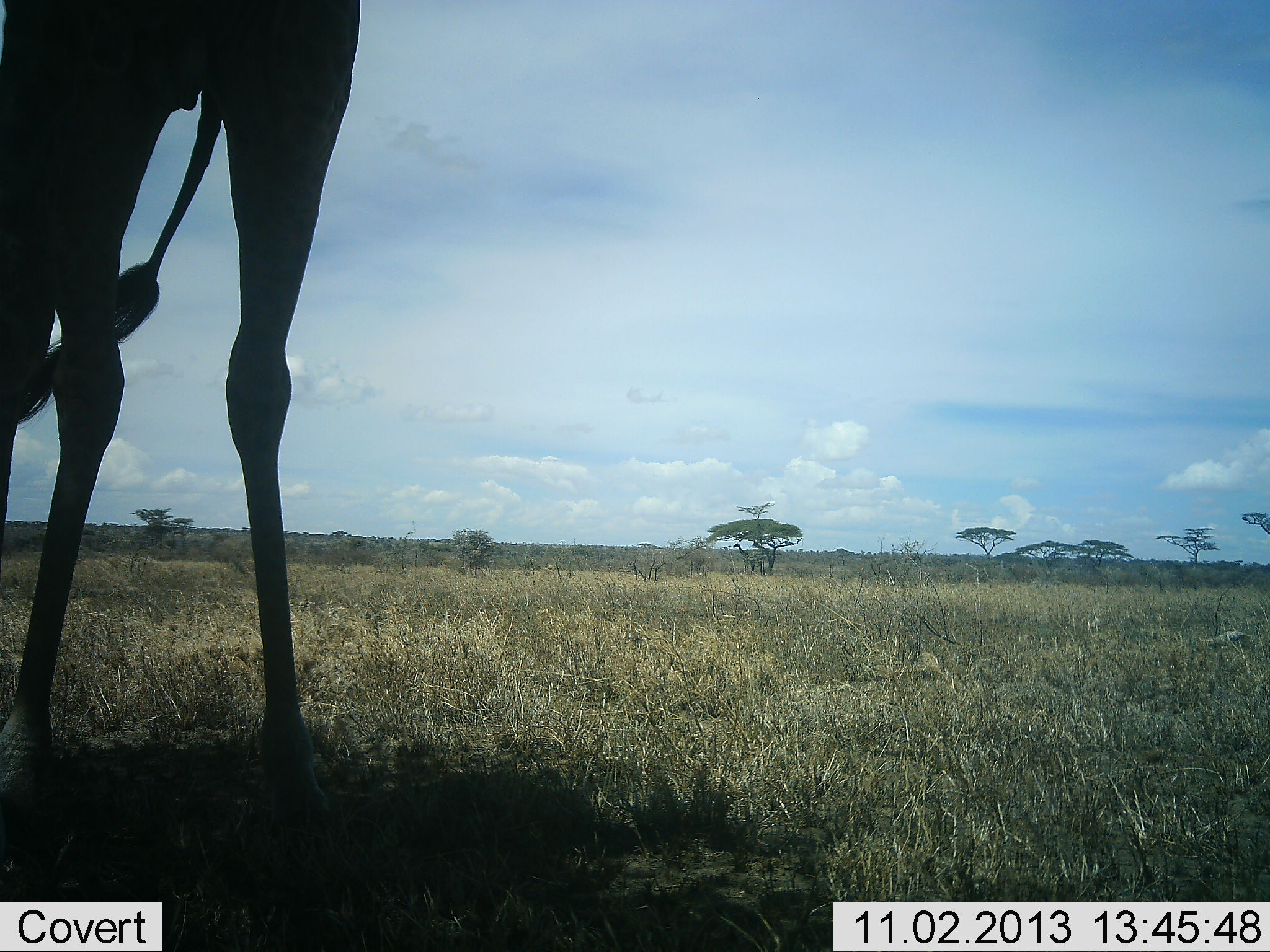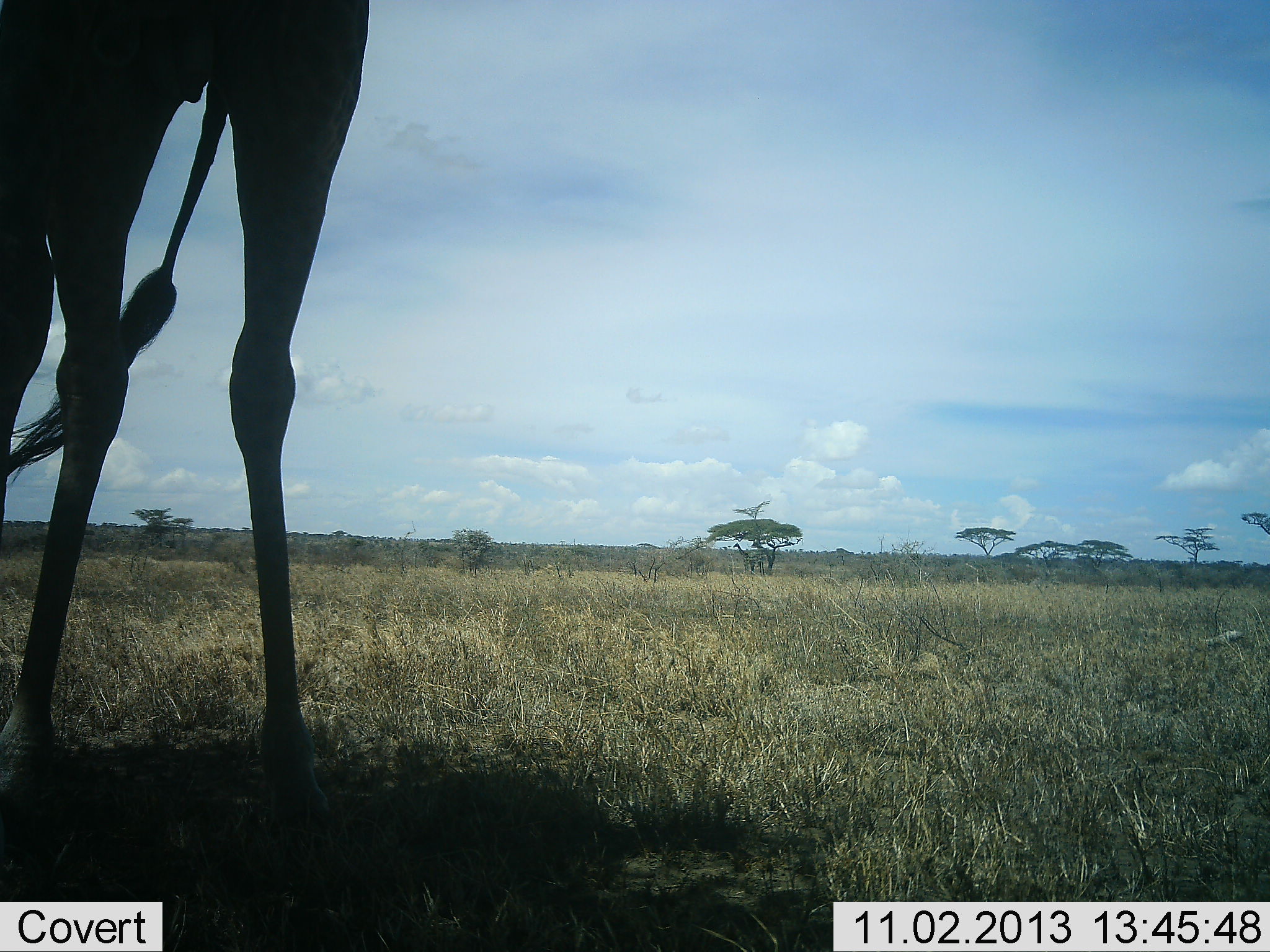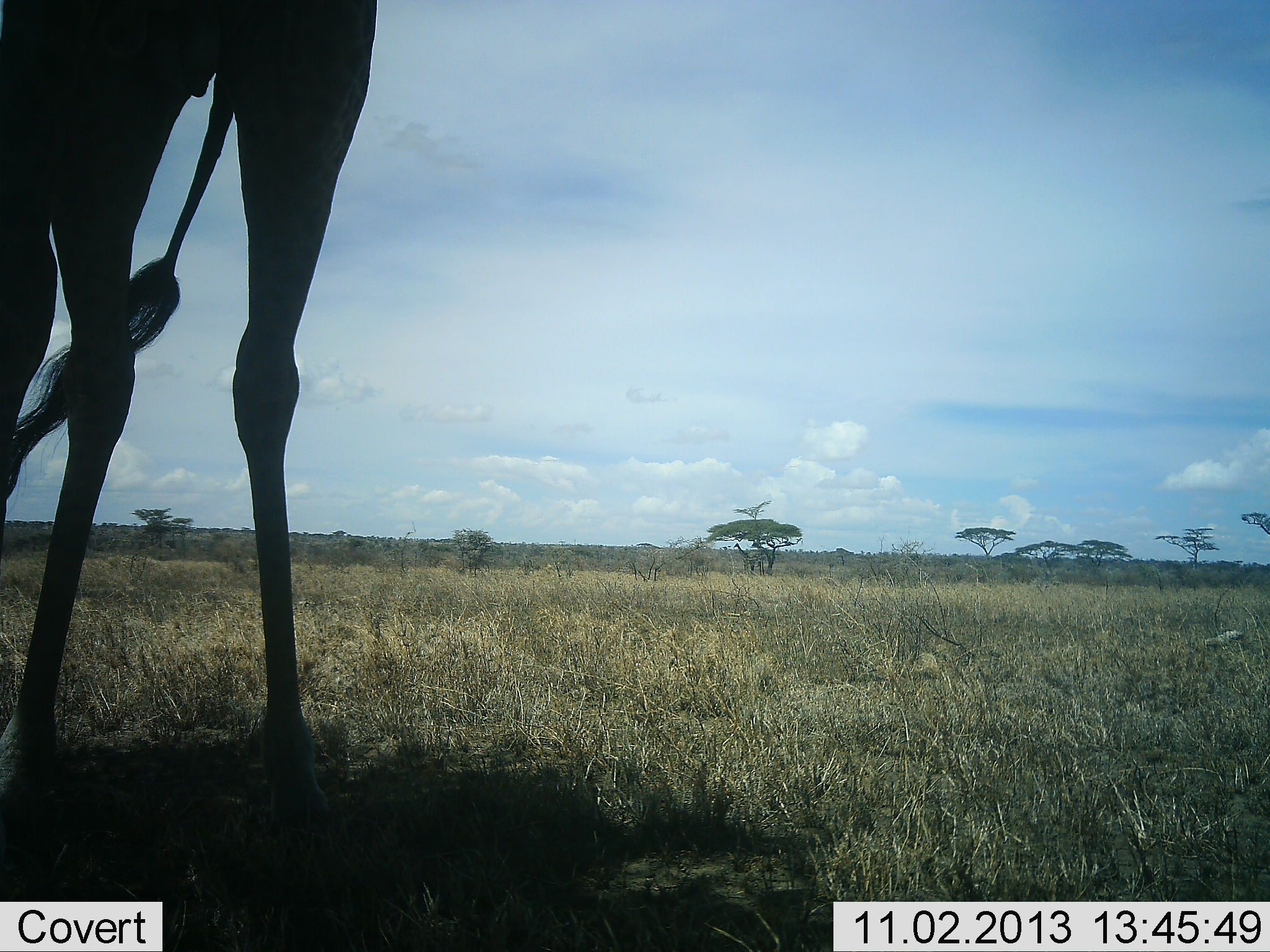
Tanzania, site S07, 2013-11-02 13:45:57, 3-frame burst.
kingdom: Animalia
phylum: Chordata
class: Mammalia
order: Artiodactyla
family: Giraffidae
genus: Giraffa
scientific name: Giraffa camelopardalis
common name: giraffe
Giraffe (Giraffa camelopardalis), count 1. Behavior (volunteer vote fractions): standing 100%, resting 8%, moving 8%, interacting 8%. Young present (vote fraction): 0%. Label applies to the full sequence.